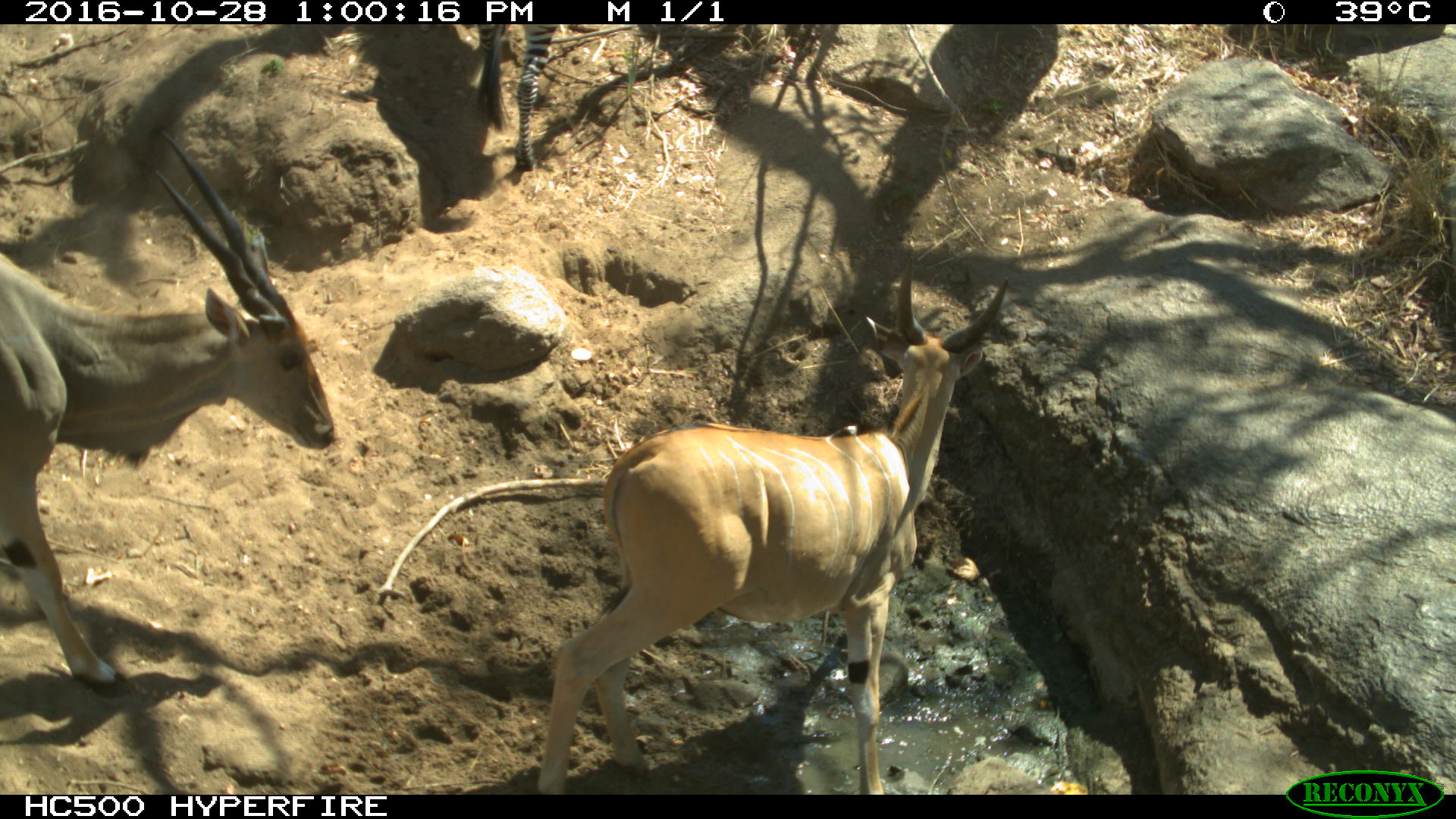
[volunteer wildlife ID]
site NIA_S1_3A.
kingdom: Animalia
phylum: Chordata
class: Mammalia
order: Artiodactyla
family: Bovidae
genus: Tragelaphus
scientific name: Tragelaphus oryx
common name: eland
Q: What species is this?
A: Eland (Tragelaphus oryx).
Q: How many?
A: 2.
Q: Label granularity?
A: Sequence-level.